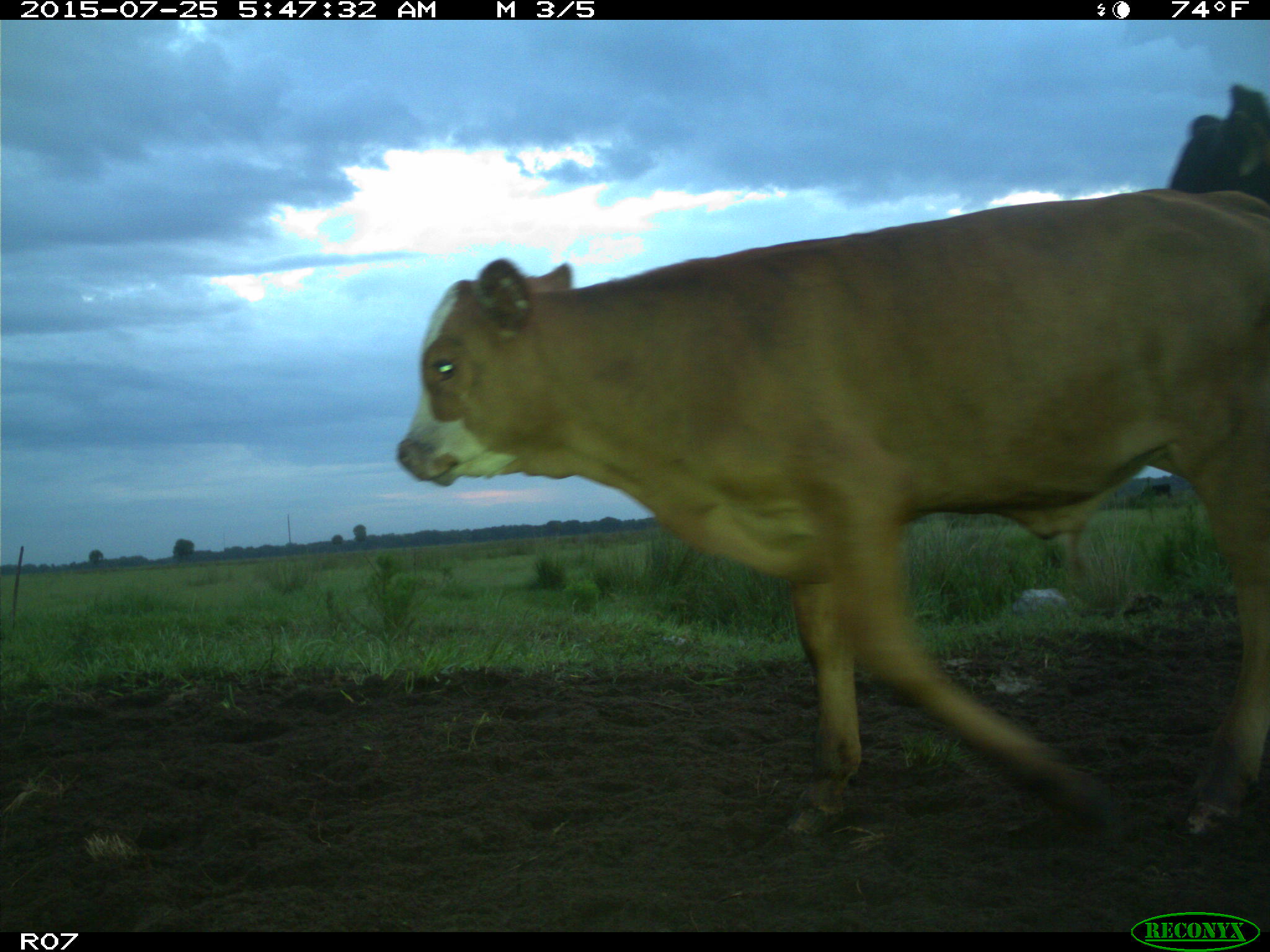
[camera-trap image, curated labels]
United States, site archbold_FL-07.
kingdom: Animalia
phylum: Chordata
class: Mammalia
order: Artiodactyla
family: Bovidae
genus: Bos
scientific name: Bos taurus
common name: domestic cow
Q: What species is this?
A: Bos taurus (domestic cow).